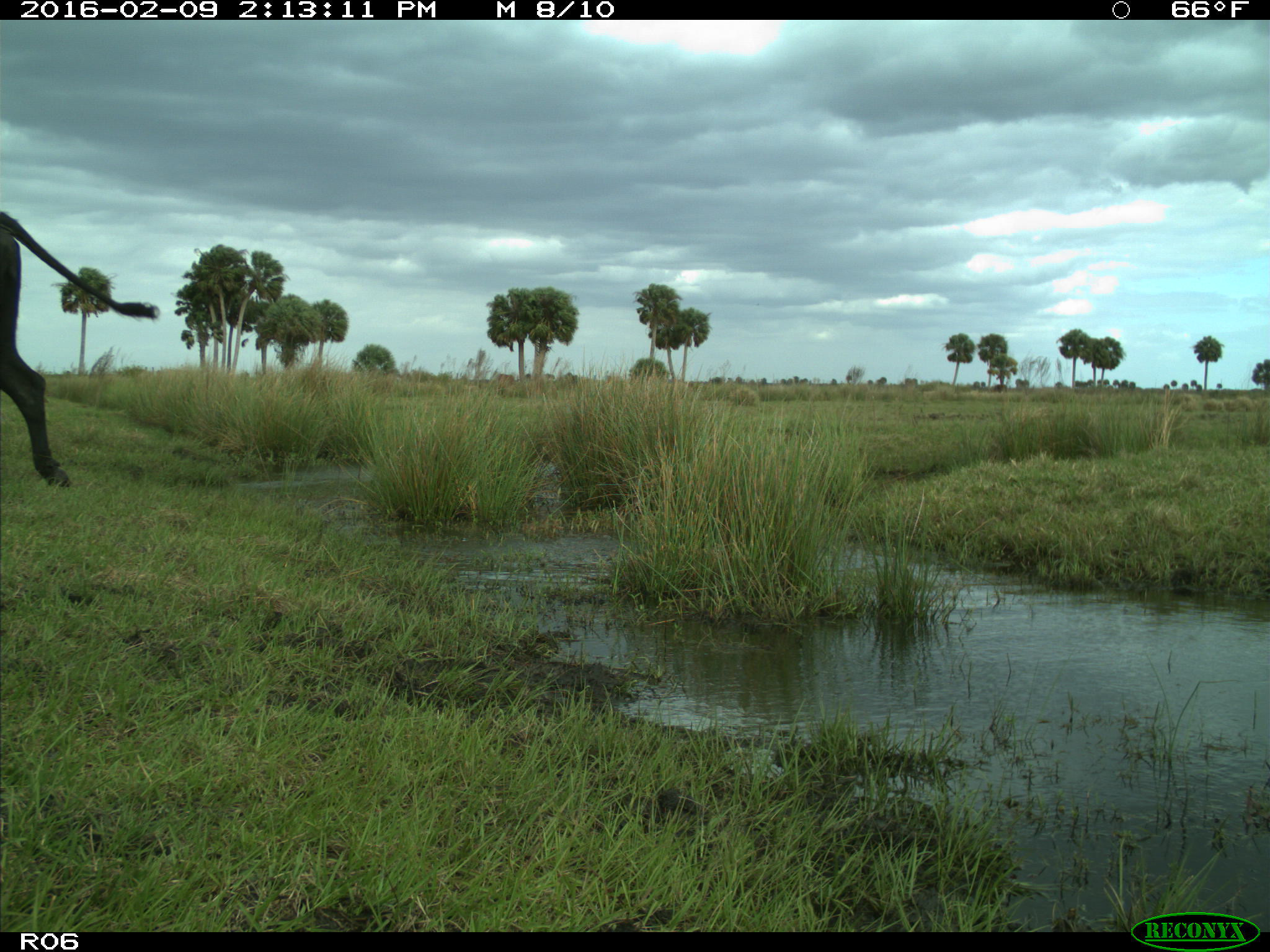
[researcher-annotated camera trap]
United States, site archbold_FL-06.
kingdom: Animalia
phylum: Chordata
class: Mammalia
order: Artiodactyla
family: Bovidae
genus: Bos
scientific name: Bos taurus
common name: domestic cow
Bos taurus (domestic cow).